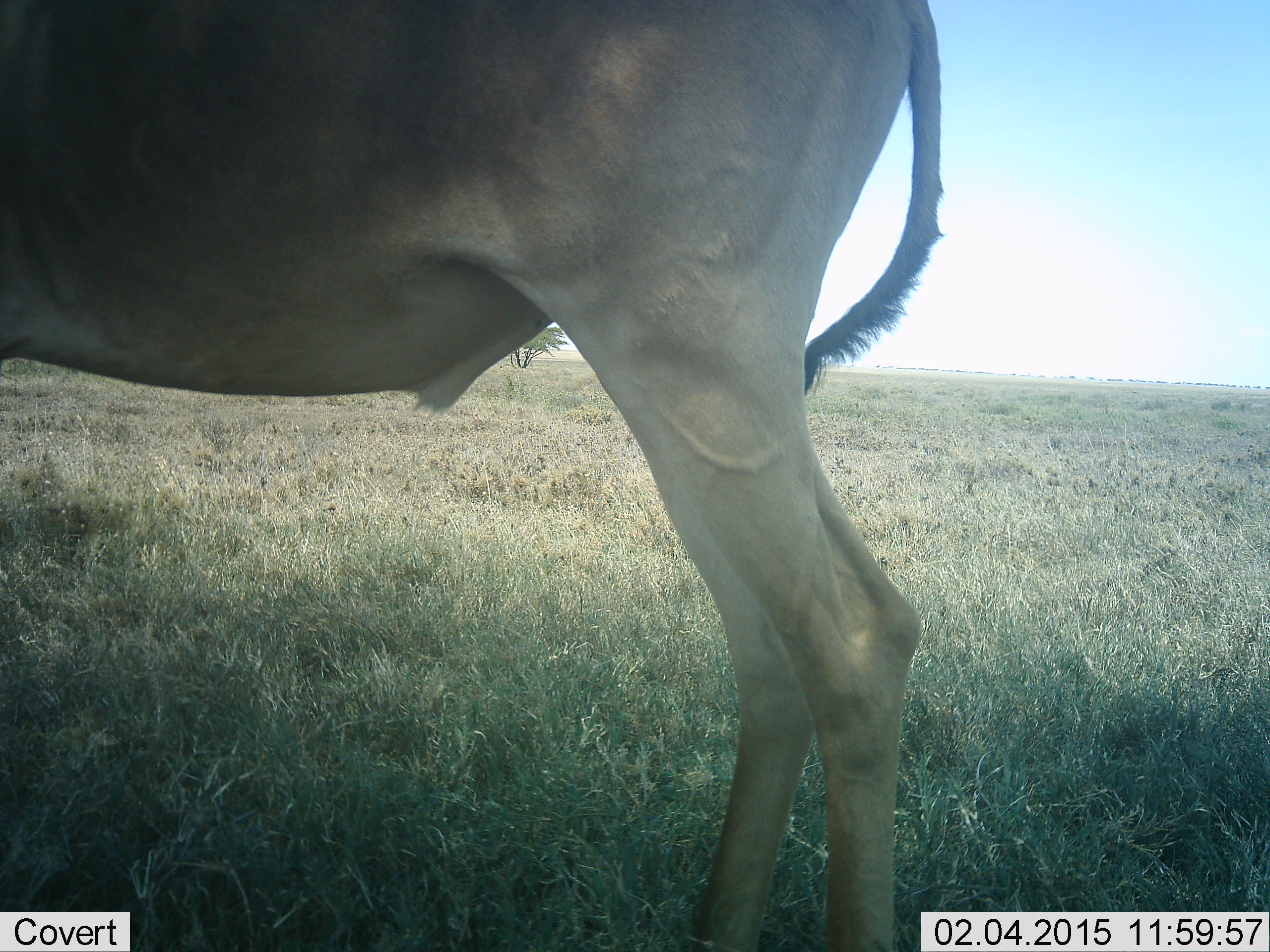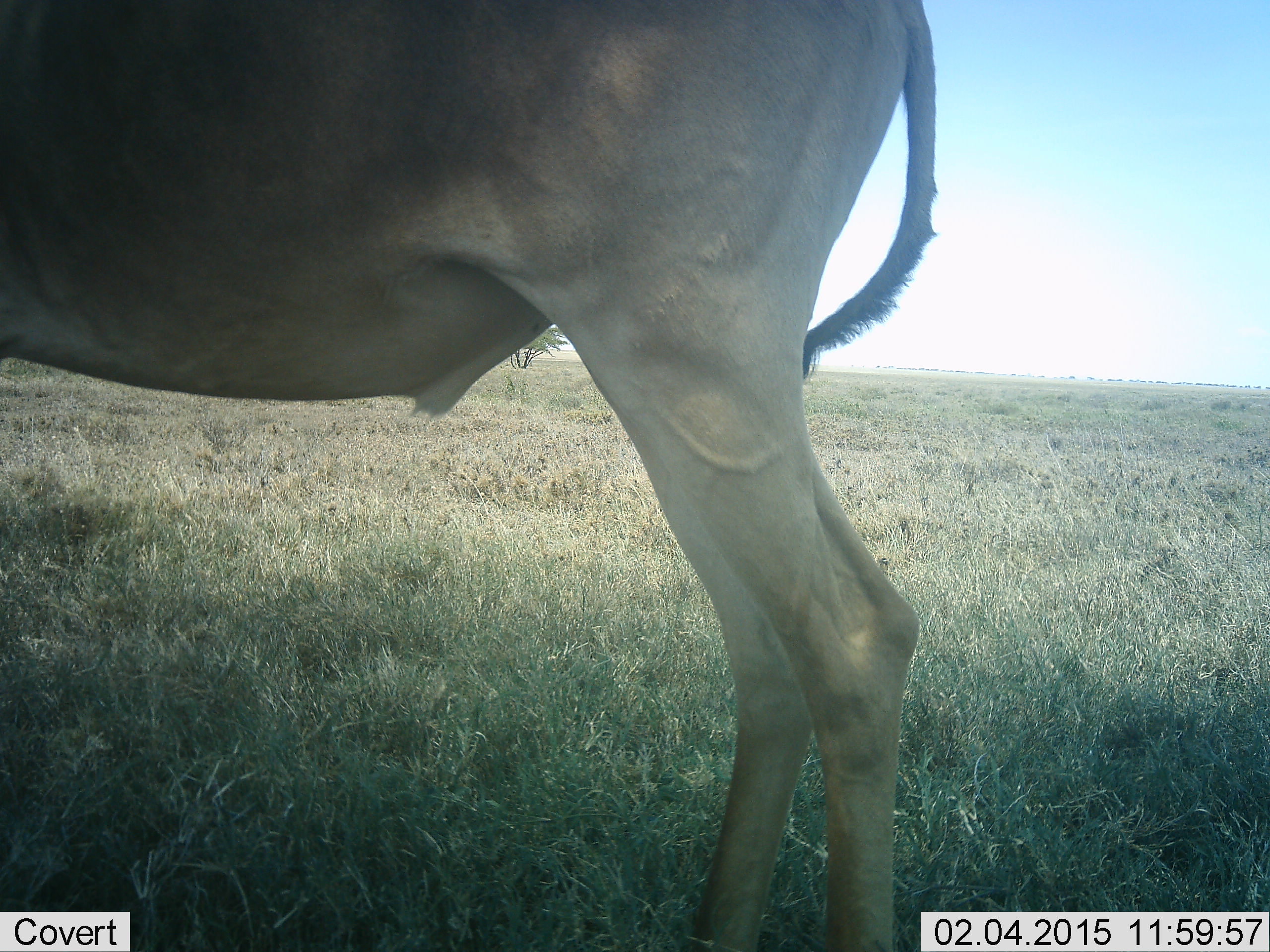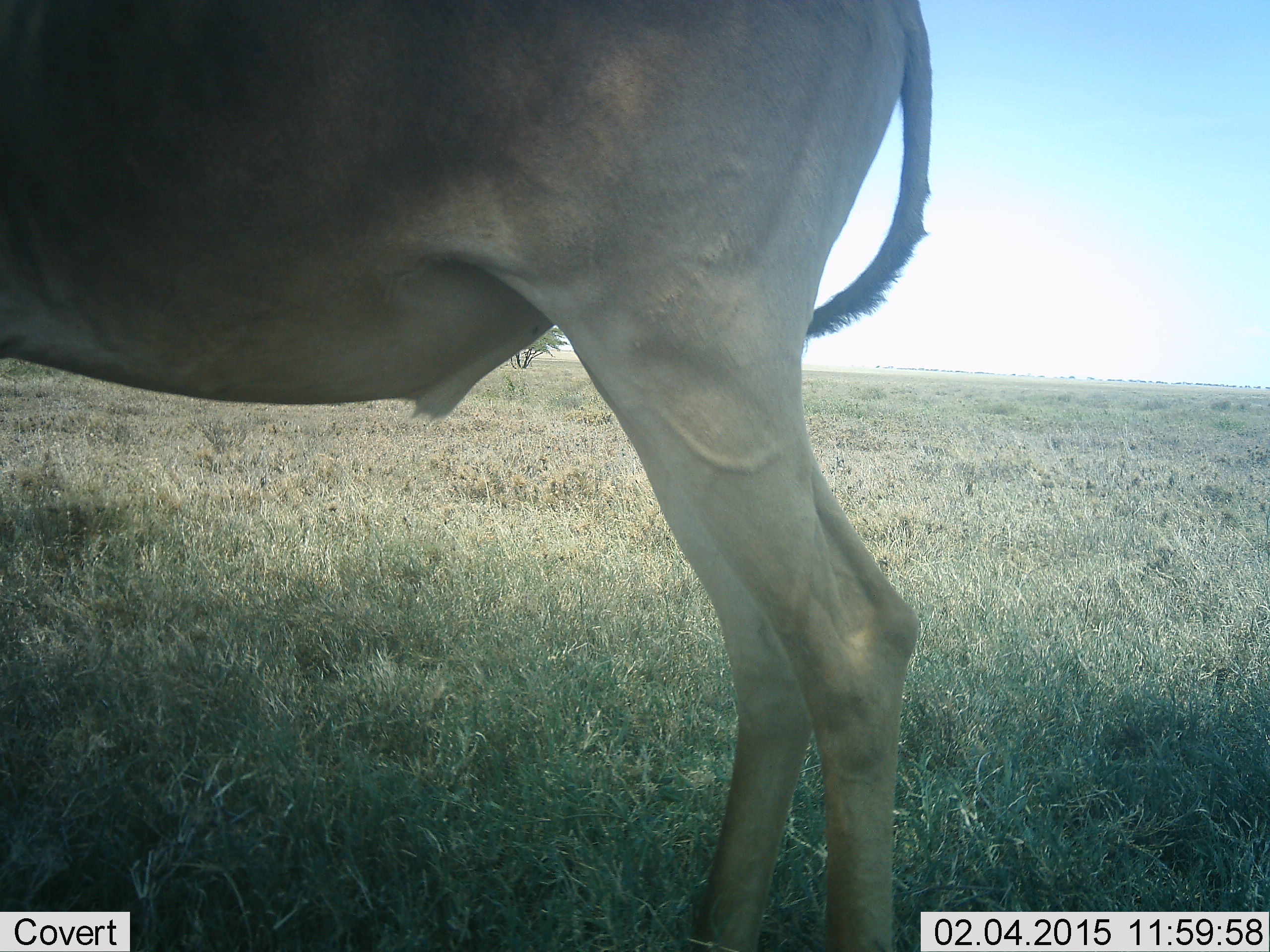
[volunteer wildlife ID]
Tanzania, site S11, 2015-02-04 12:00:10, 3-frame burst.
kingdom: Animalia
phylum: Chordata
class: Mammalia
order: Artiodactyla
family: Bovidae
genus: Alcelaphus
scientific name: Alcelaphus buselaphus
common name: hartebeest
Hartebeest (Alcelaphus buselaphus), count 1. Behavior (volunteer vote fractions): standing 100%, resting 0%, moving 0%, interacting 0%. Young present (vote fraction): 0%. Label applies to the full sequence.